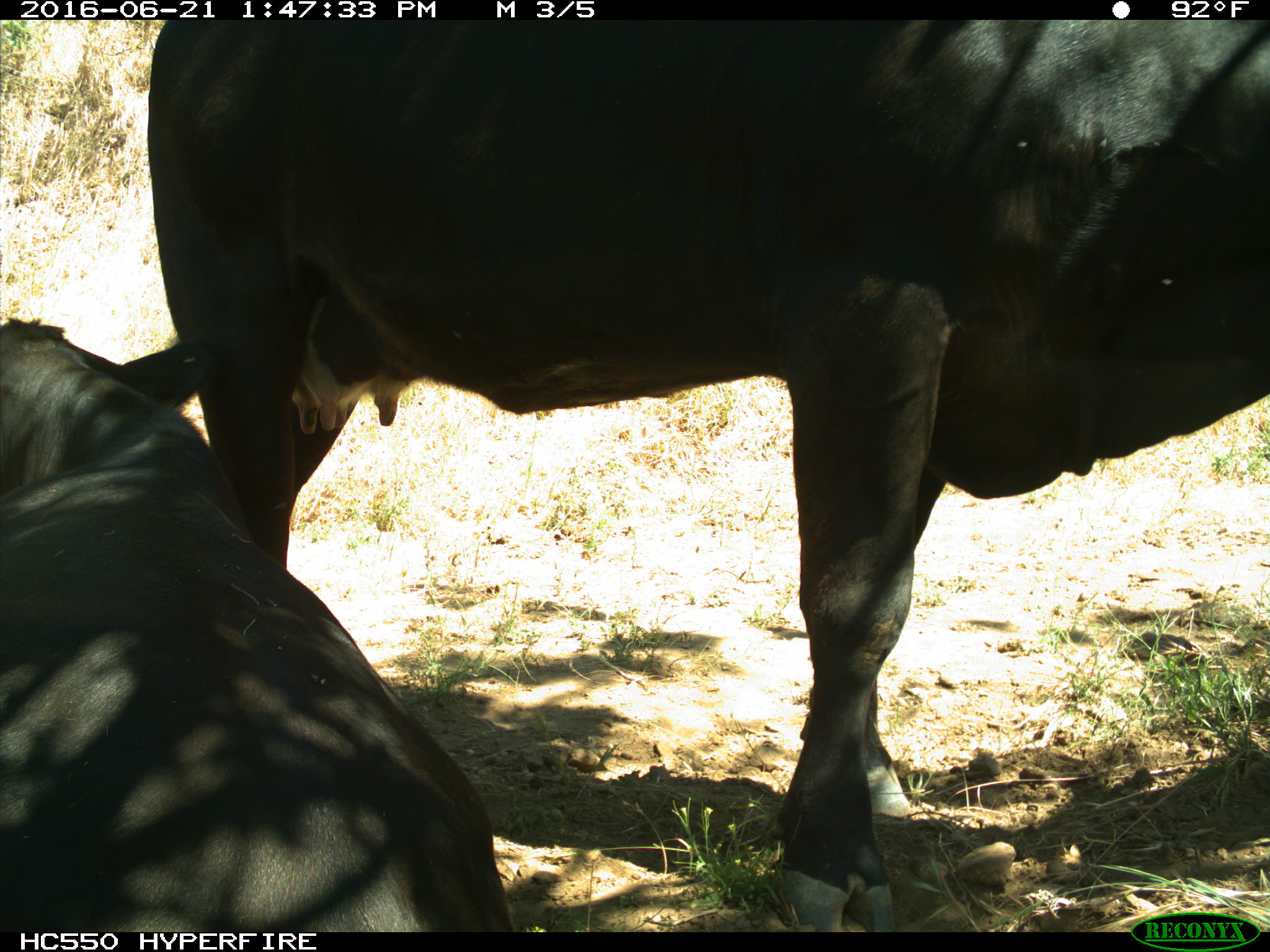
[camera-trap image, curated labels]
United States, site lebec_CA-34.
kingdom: Animalia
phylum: Chordata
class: Mammalia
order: Artiodactyla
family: Bovidae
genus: Bos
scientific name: Bos taurus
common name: domestic cow